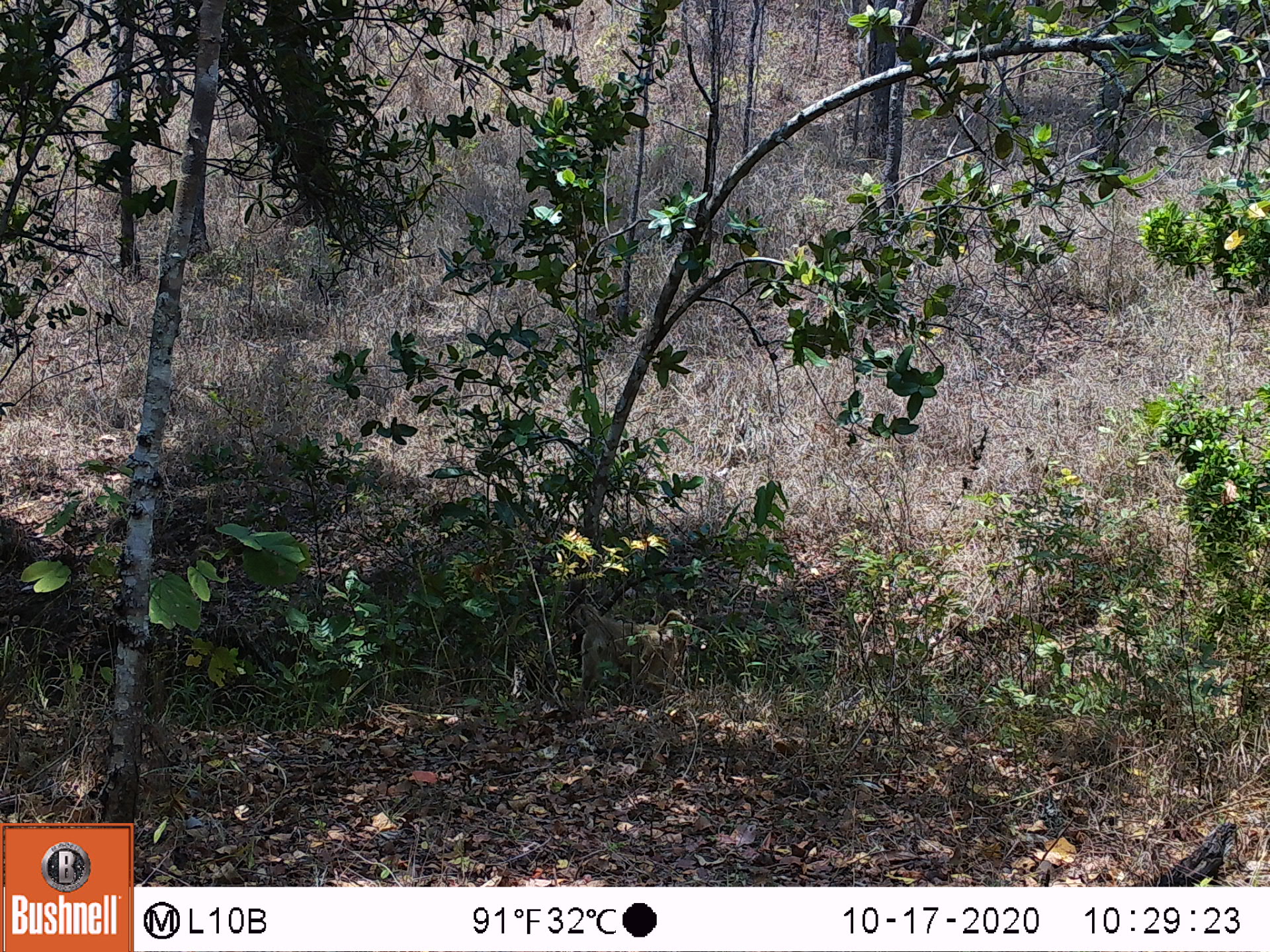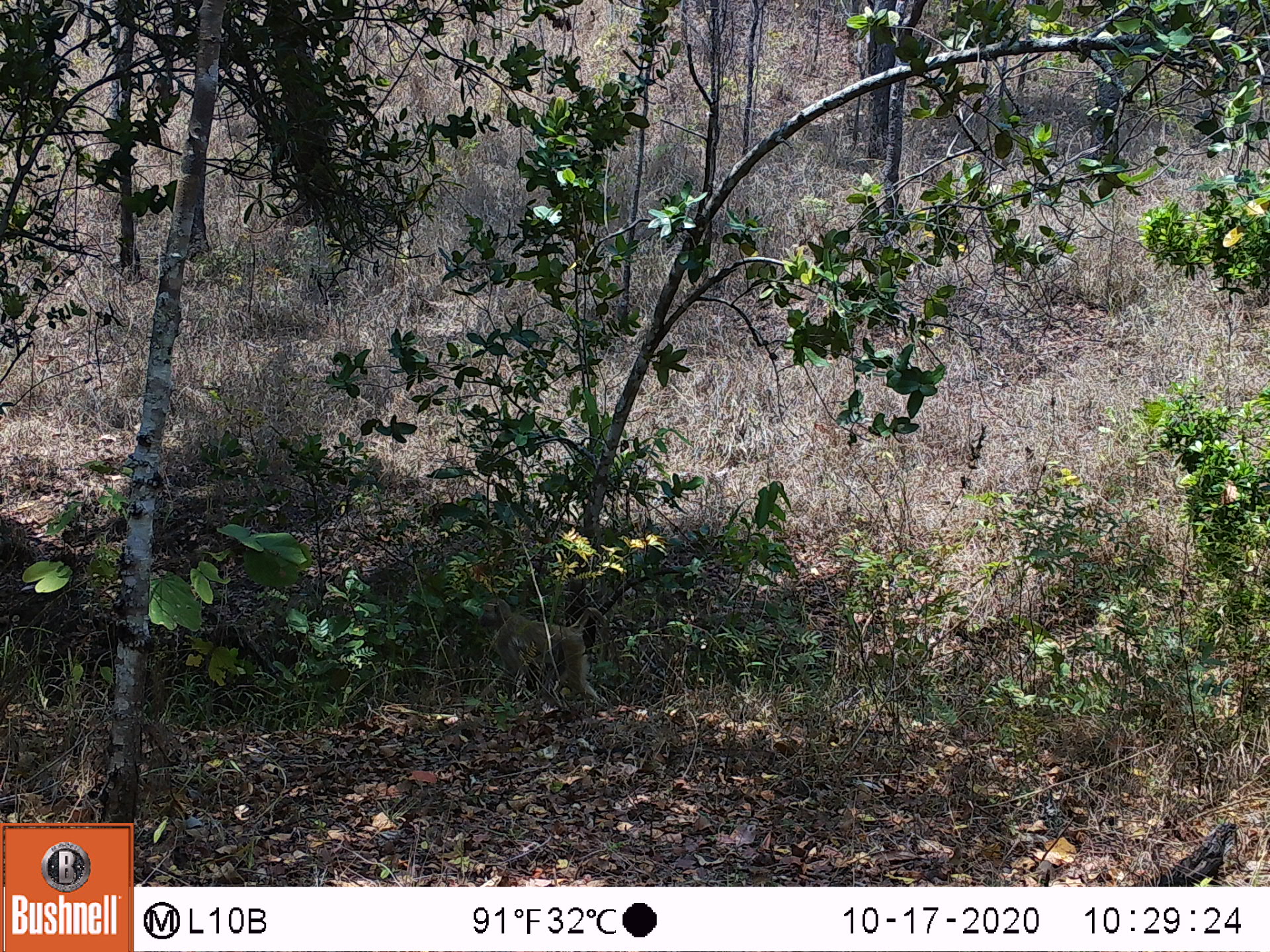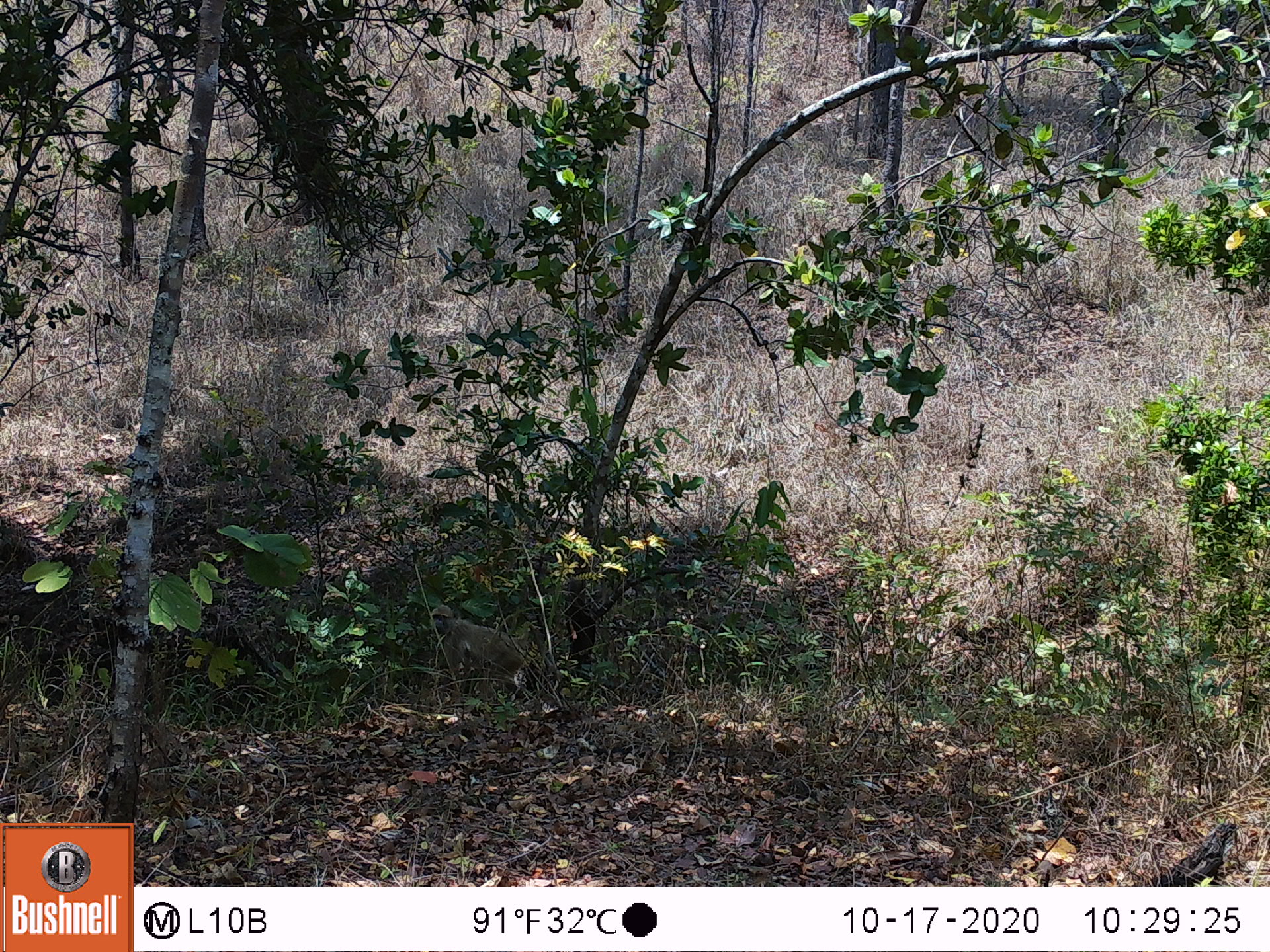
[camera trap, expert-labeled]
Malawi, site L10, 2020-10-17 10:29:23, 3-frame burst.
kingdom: Animalia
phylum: Chordata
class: Mammalia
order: Primates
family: Cercopithecidae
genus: Papio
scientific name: Papio cynocephalus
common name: yellow baboon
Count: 1.